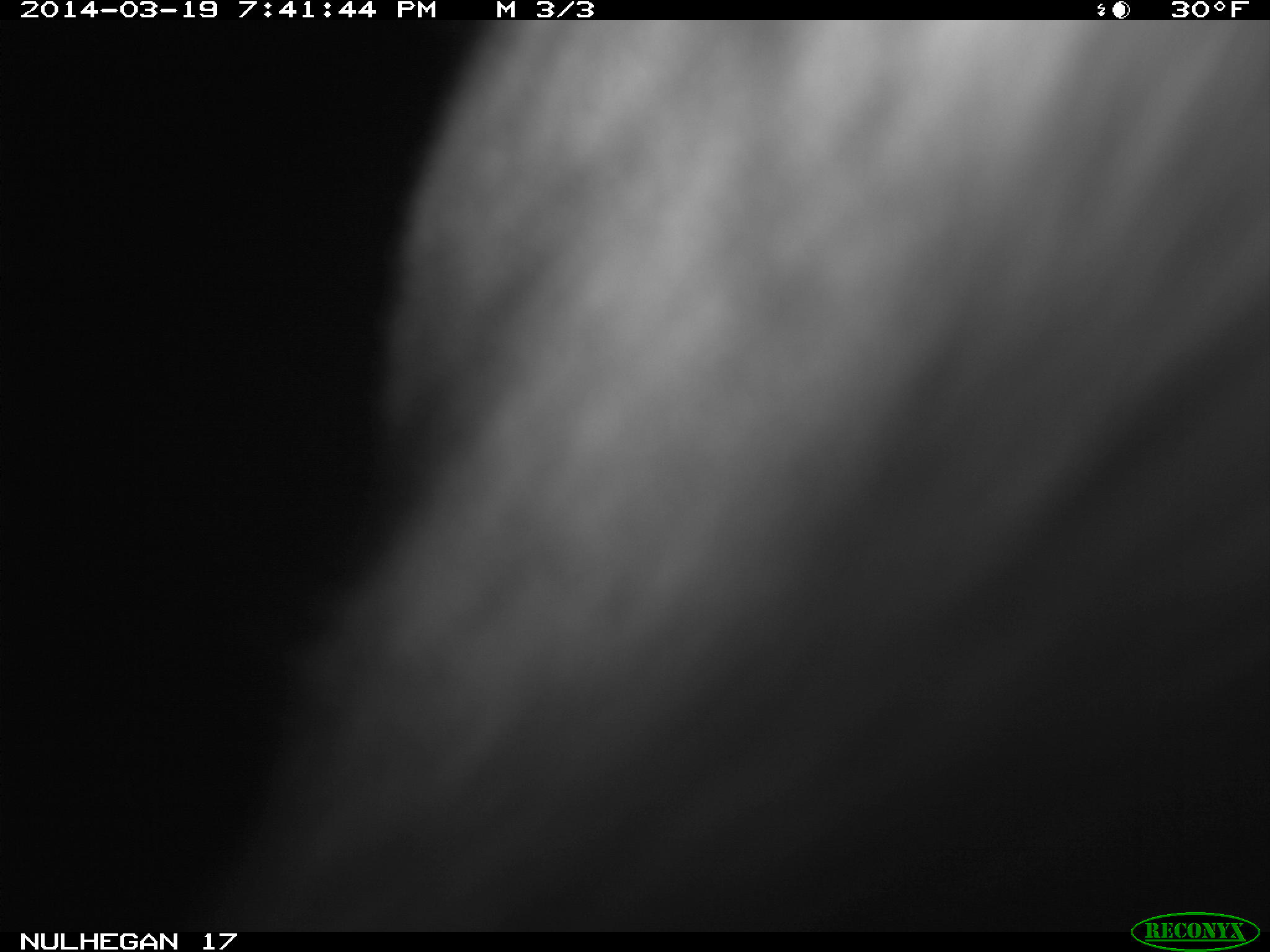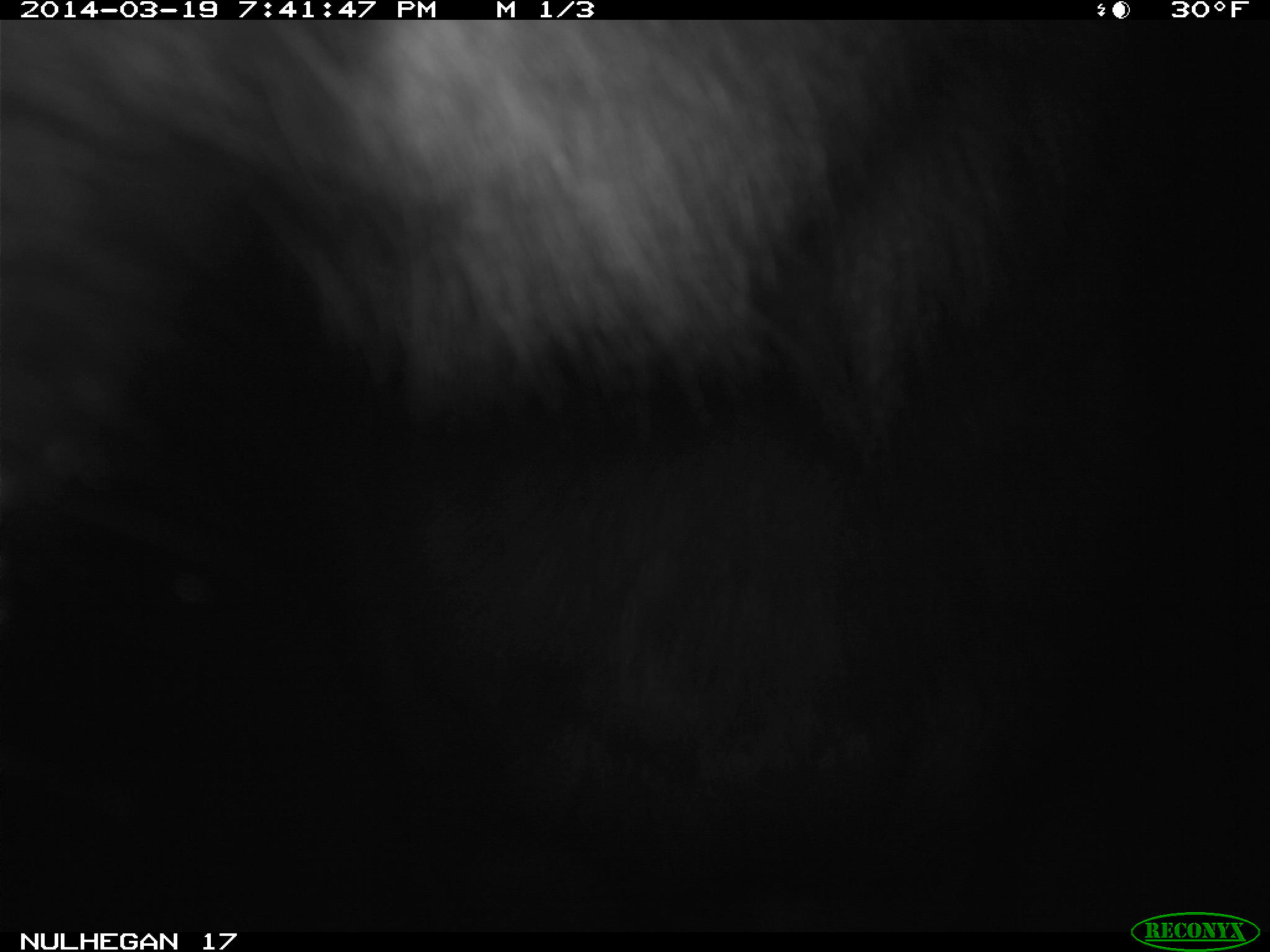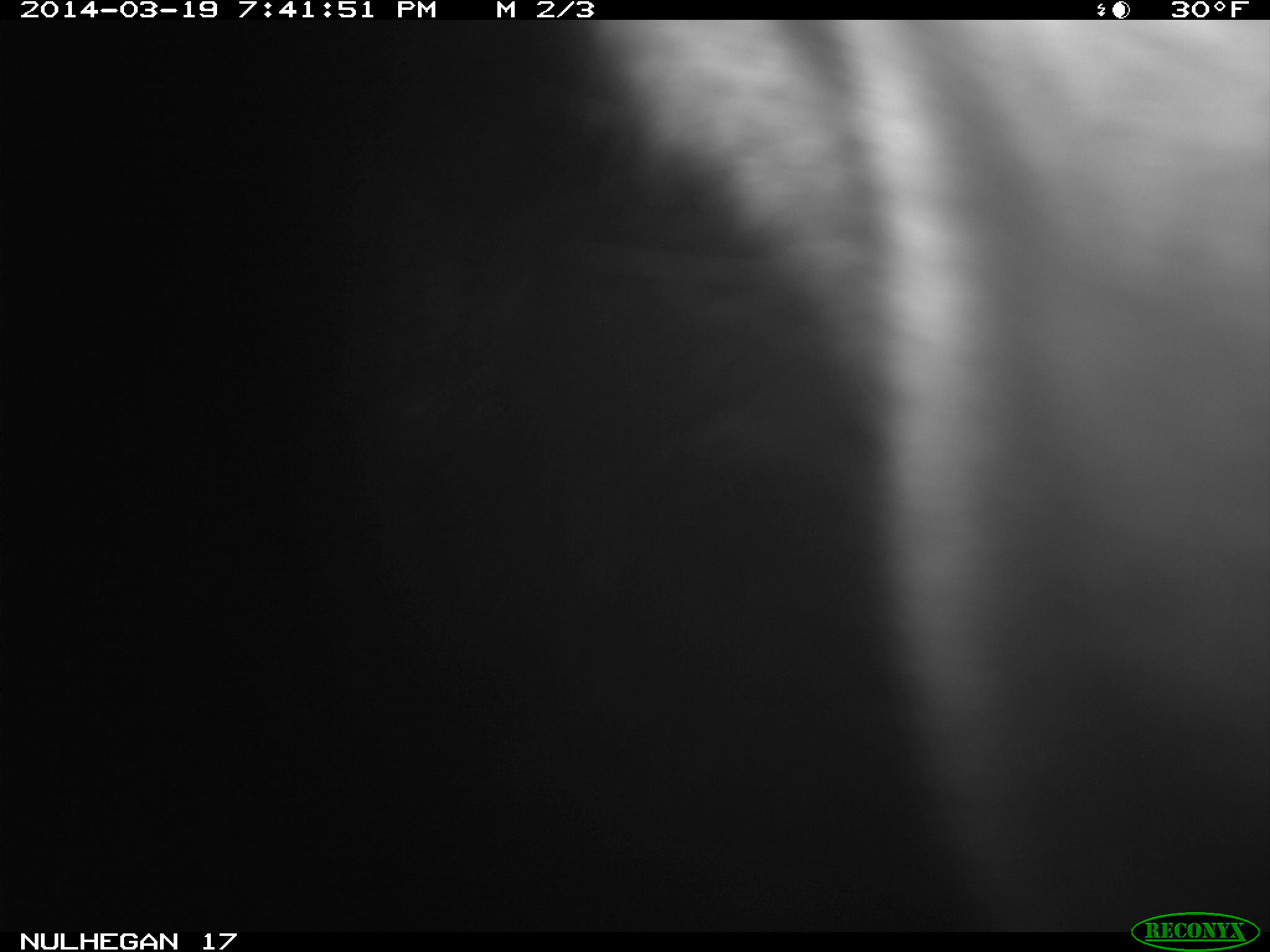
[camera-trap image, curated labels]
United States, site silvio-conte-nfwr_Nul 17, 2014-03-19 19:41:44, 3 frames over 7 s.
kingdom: Animalia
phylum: Chordata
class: Mammalia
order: Artiodactyla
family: Cervidae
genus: Alces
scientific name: Alces alces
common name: moose